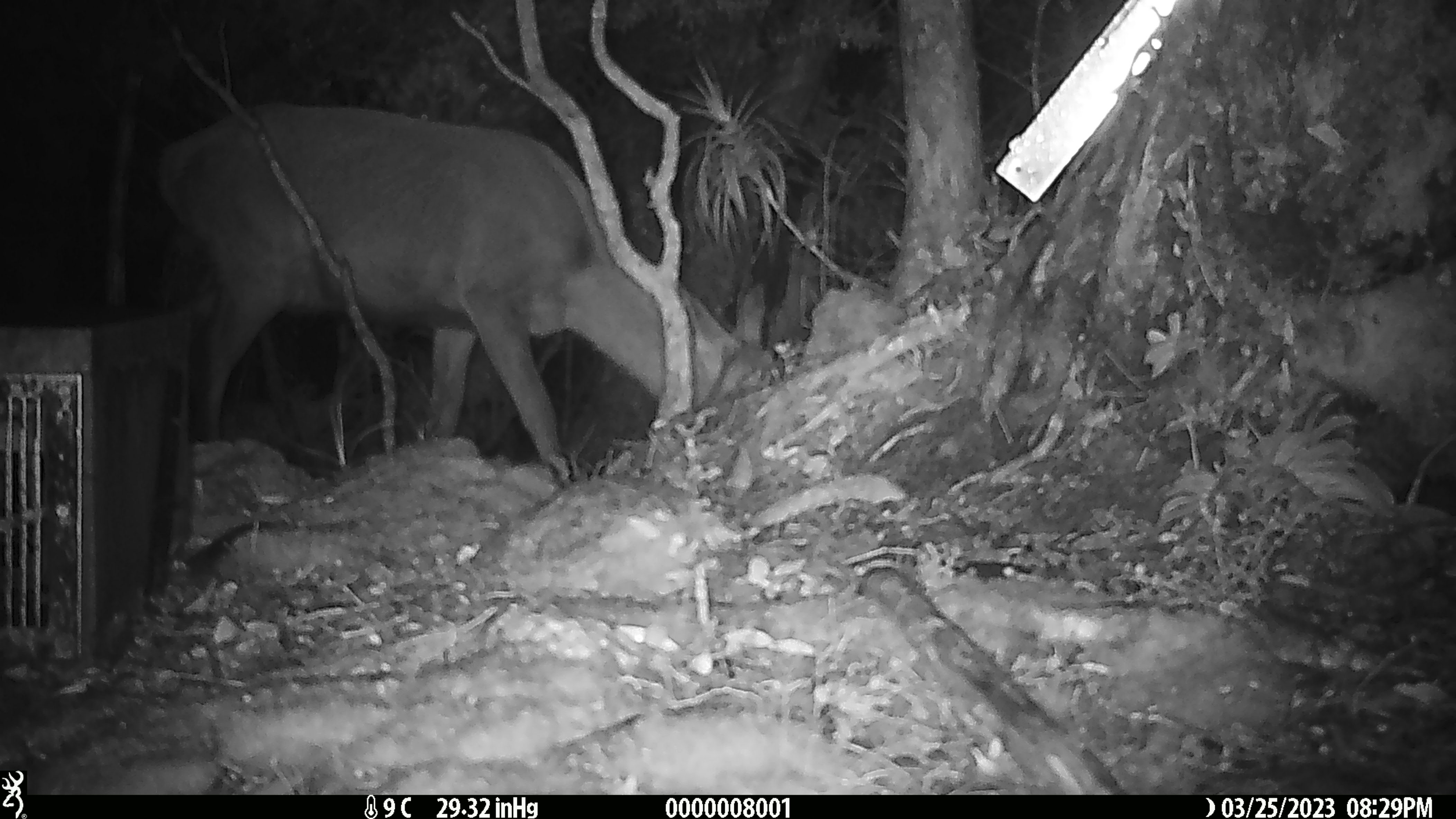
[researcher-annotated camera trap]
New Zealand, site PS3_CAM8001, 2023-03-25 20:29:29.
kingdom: Animalia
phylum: Chordata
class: Mammalia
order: Artiodactyla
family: Cervidae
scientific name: Cervidae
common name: deer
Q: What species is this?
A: Deer (Cervidae).